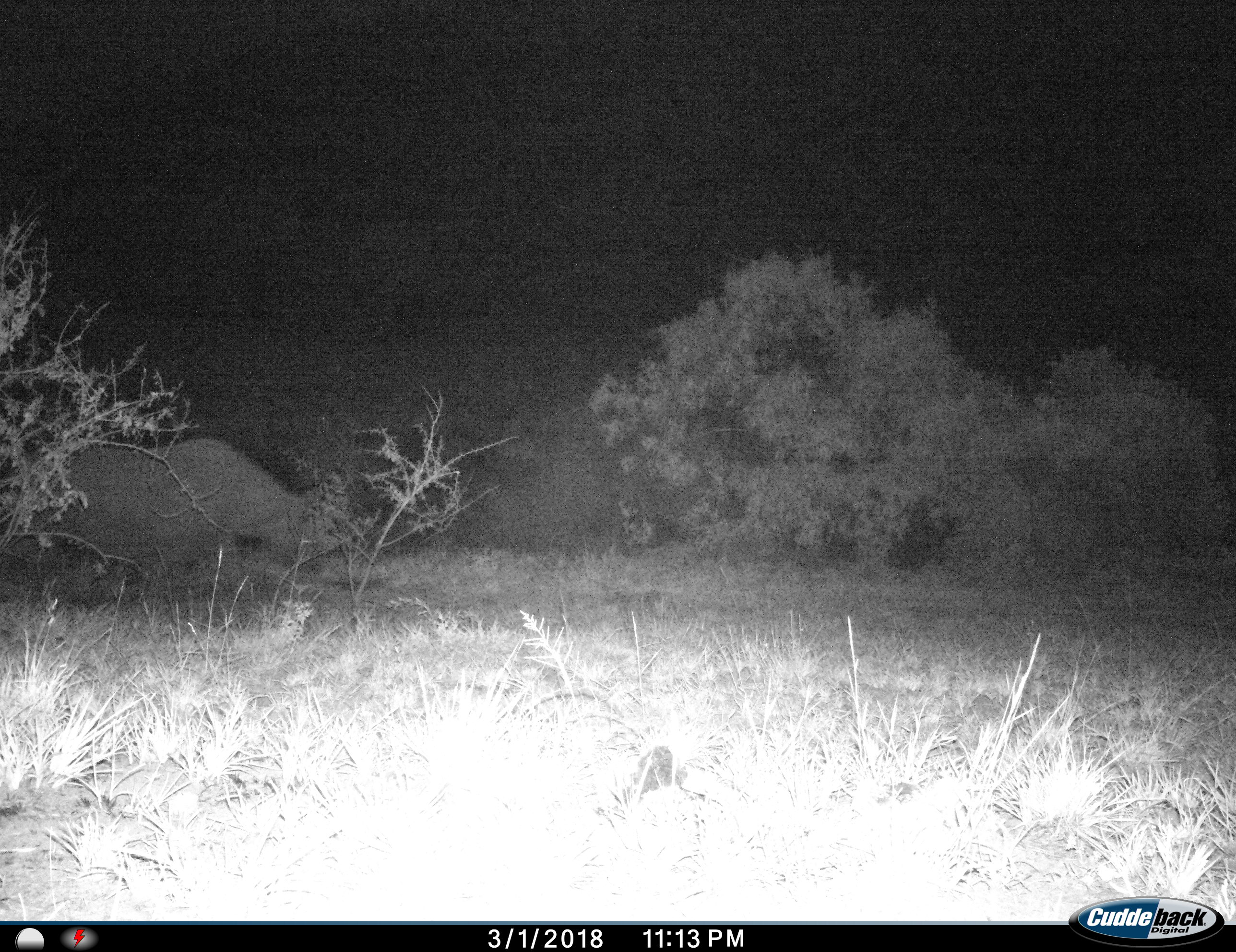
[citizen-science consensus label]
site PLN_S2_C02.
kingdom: Animalia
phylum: Chordata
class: Mammalia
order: Perissodactyla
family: Rhinocerotidae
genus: Diceros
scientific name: Diceros bicornis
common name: black rhinoceros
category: rhinocerosblack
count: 1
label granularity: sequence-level